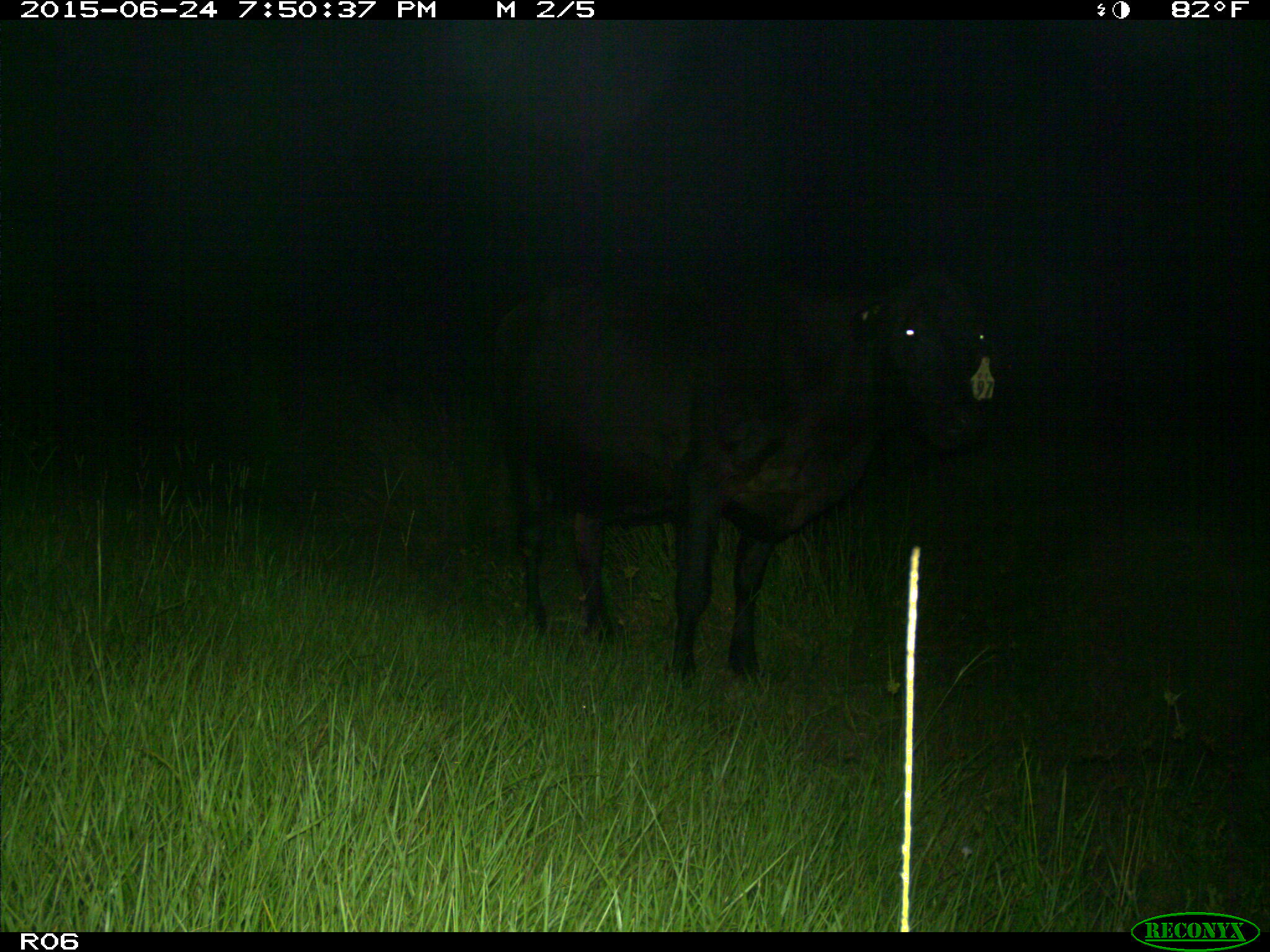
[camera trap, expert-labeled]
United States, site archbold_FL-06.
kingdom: Animalia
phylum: Chordata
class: Mammalia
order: Artiodactyla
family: Bovidae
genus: Bos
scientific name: Bos taurus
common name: domestic cow